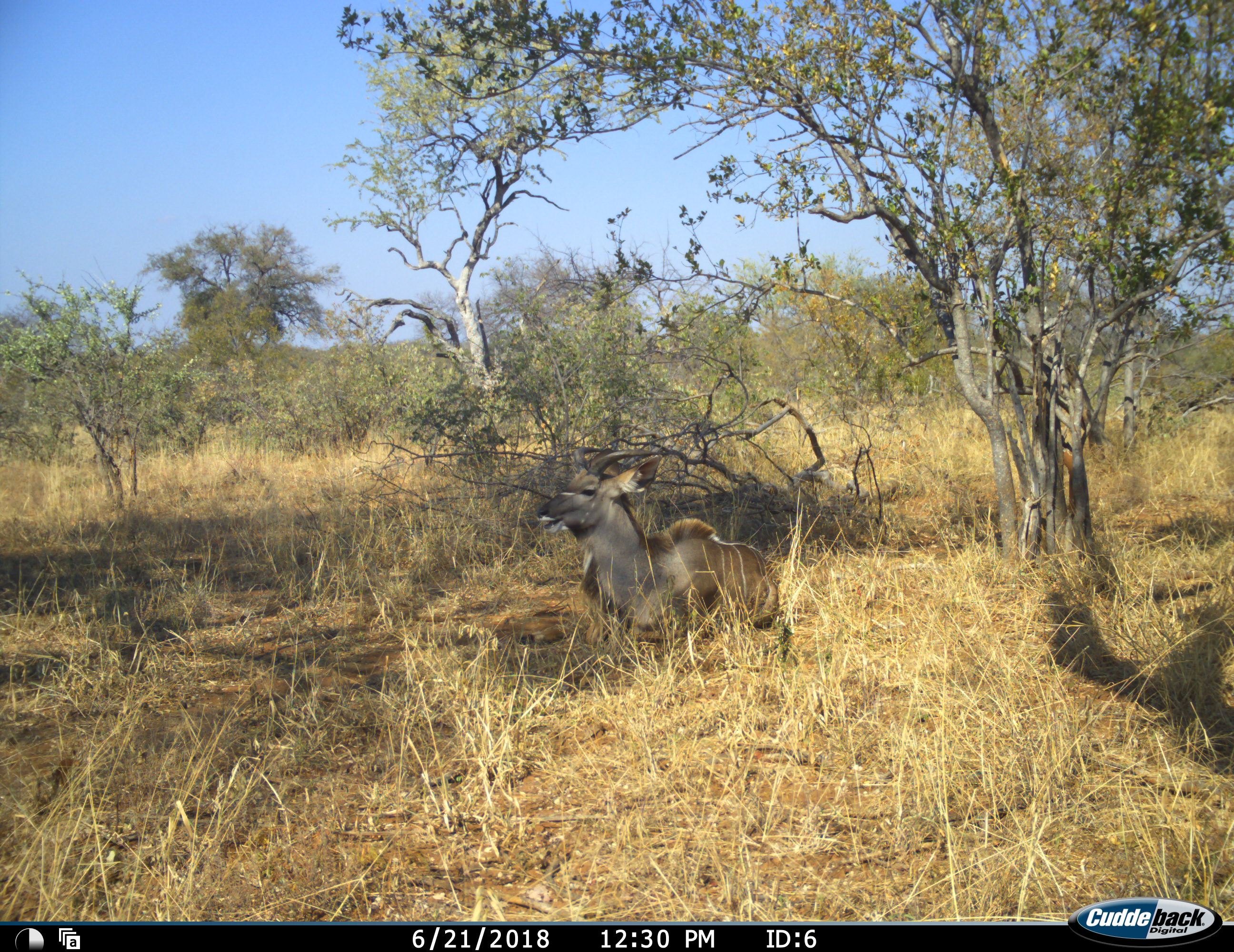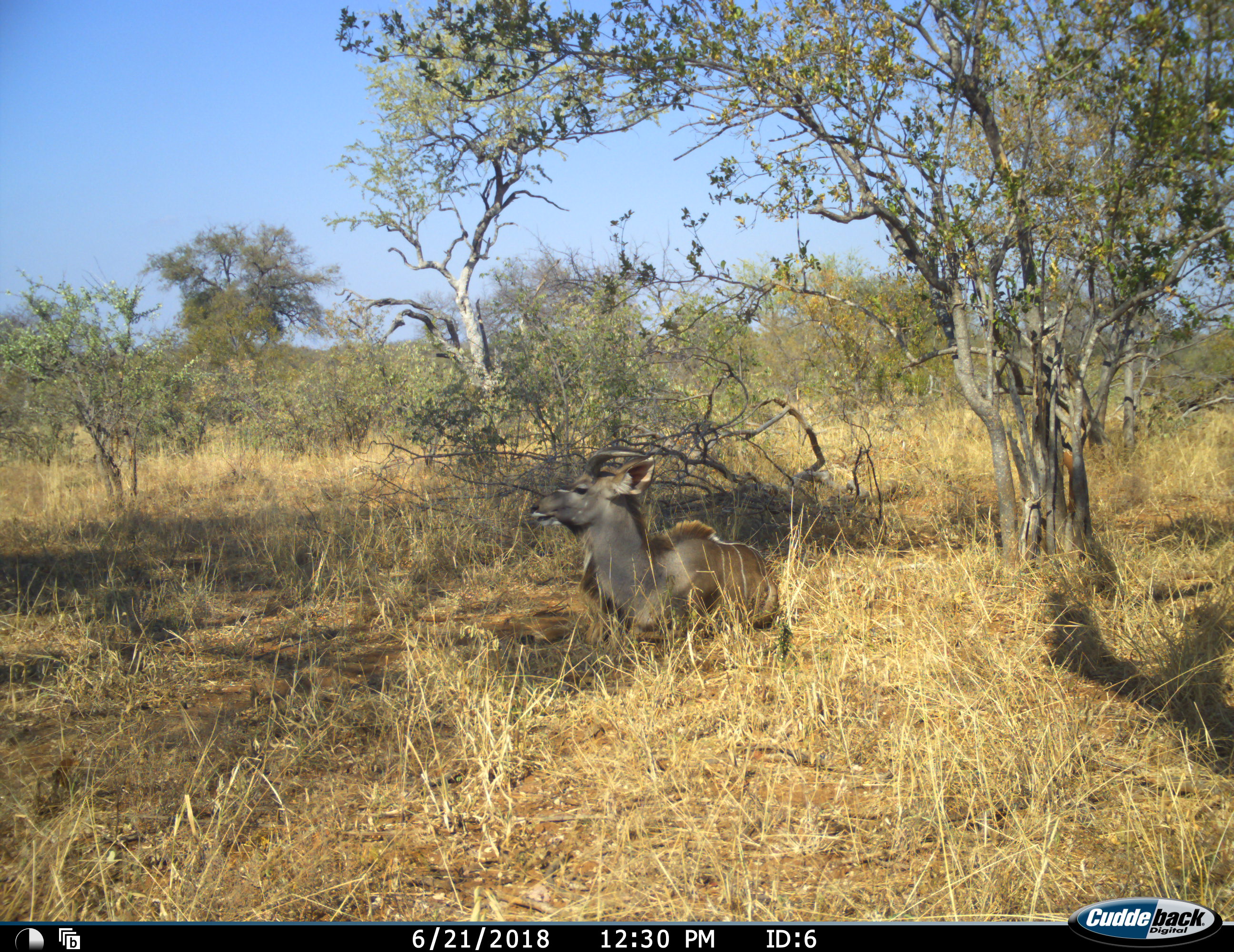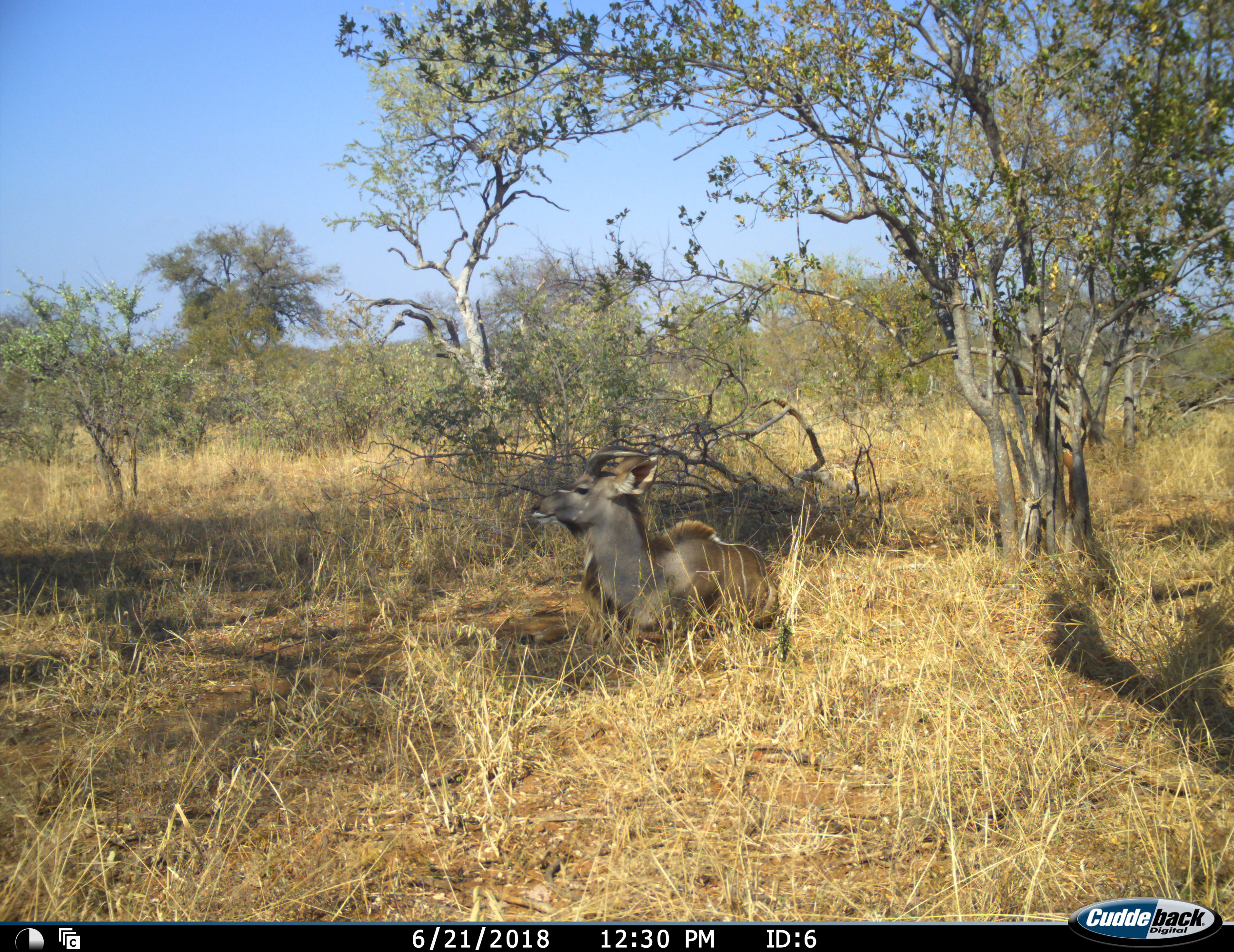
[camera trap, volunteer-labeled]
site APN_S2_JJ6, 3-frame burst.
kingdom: Animalia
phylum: Chordata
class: Mammalia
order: Artiodactyla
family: Bovidae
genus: Tragelaphus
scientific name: Tragelaphus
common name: kudu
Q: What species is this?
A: Kudu (Tragelaphus).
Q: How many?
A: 1.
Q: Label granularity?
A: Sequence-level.